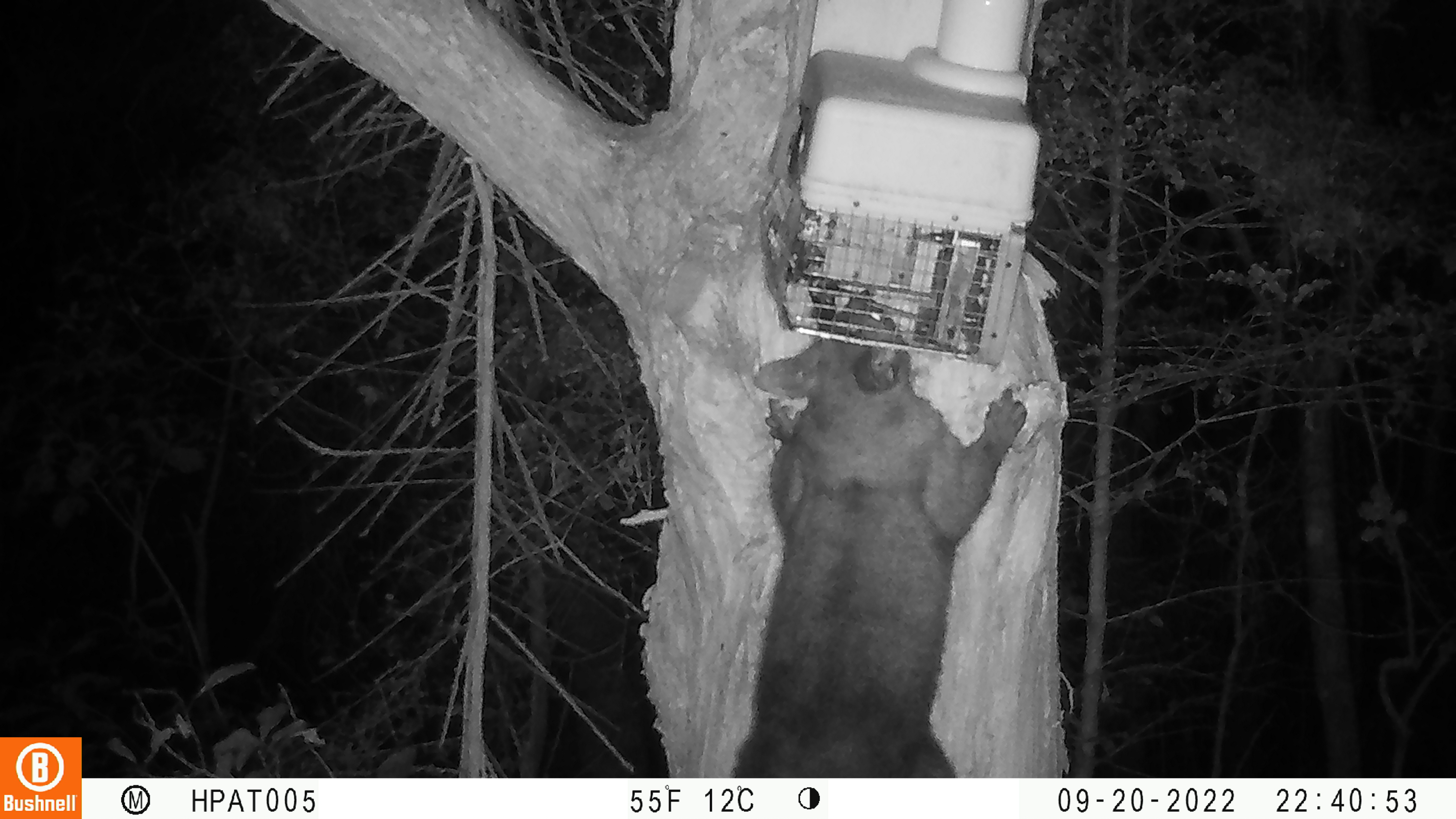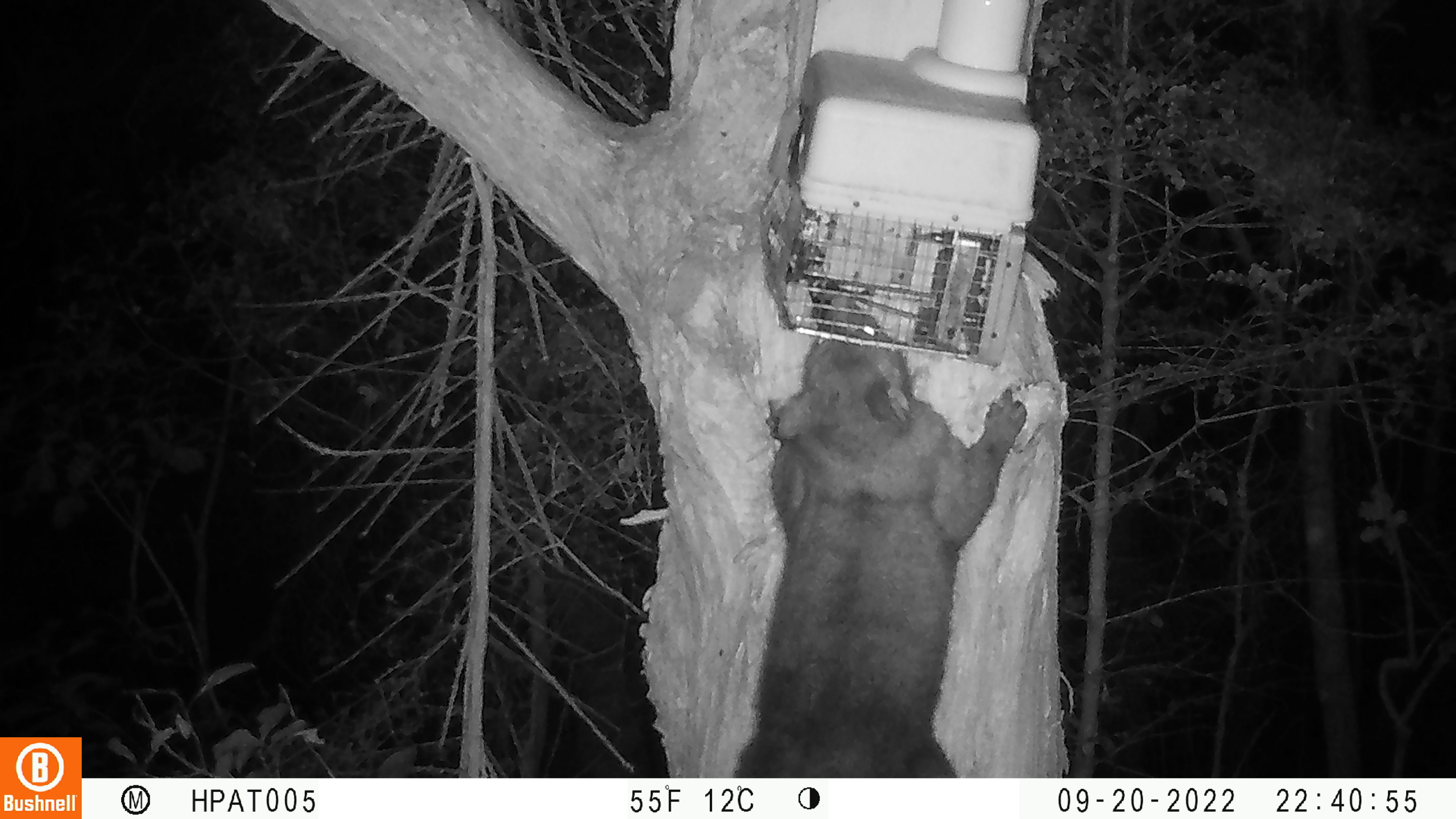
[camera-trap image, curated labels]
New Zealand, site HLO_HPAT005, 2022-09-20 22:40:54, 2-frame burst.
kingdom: Animalia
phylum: Chordata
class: Mammalia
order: Diprotodontia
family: Phalangeridae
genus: Trichosurus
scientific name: Trichosurus vulpecula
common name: common brushtail possum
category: possum